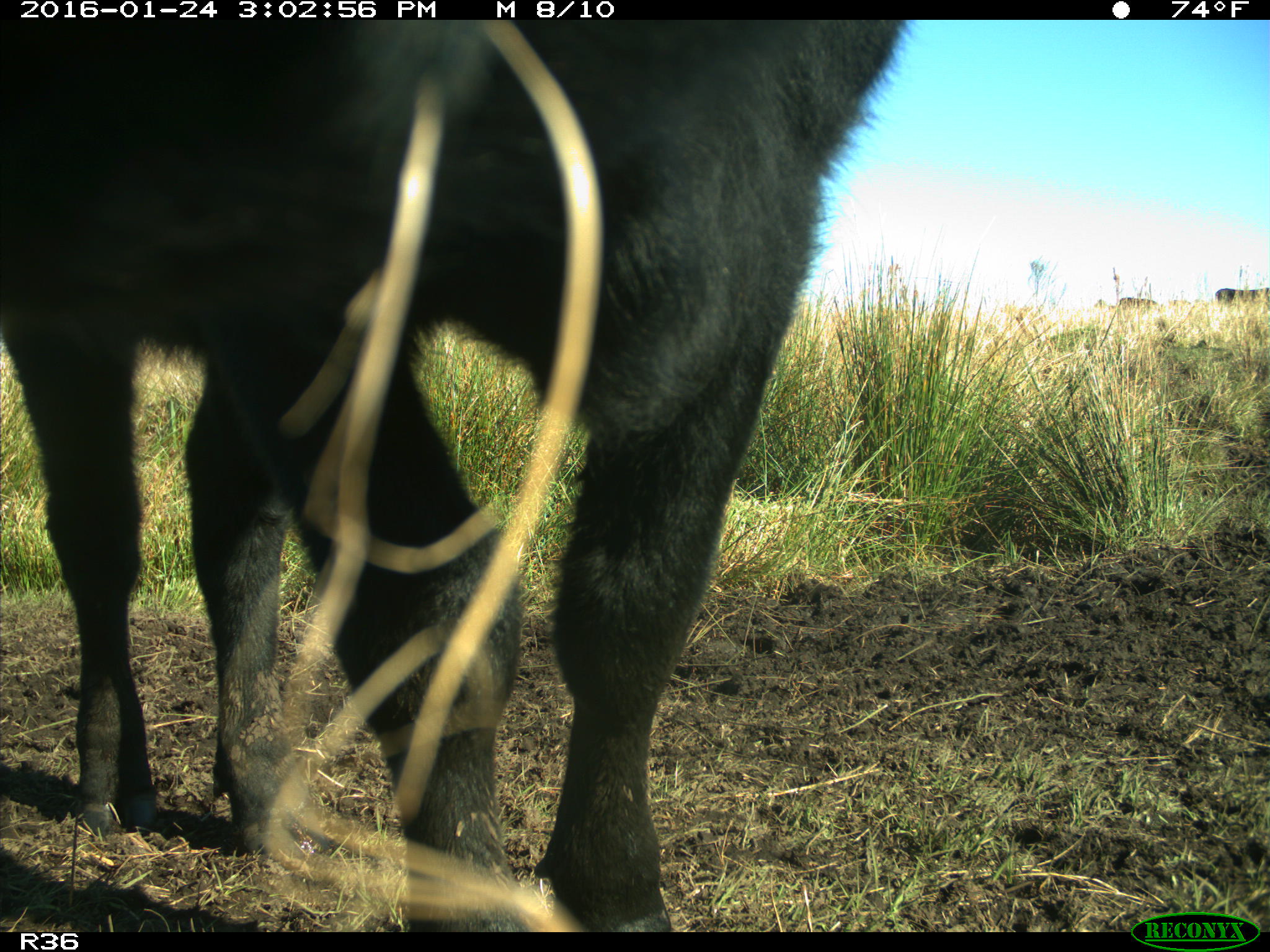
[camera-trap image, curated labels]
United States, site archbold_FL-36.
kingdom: Animalia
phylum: Chordata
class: Mammalia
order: Artiodactyla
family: Bovidae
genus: Bos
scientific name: Bos taurus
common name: domestic cow